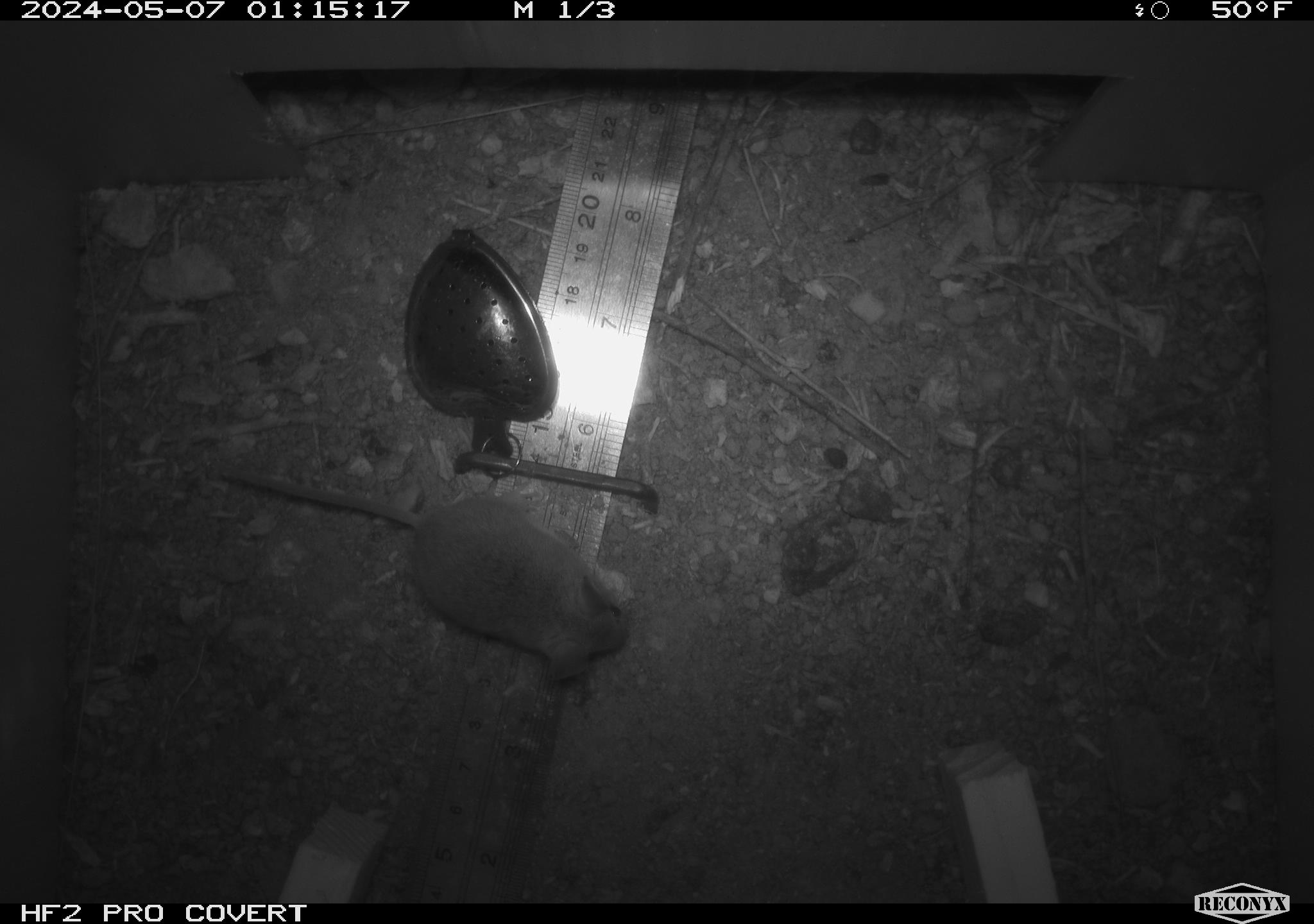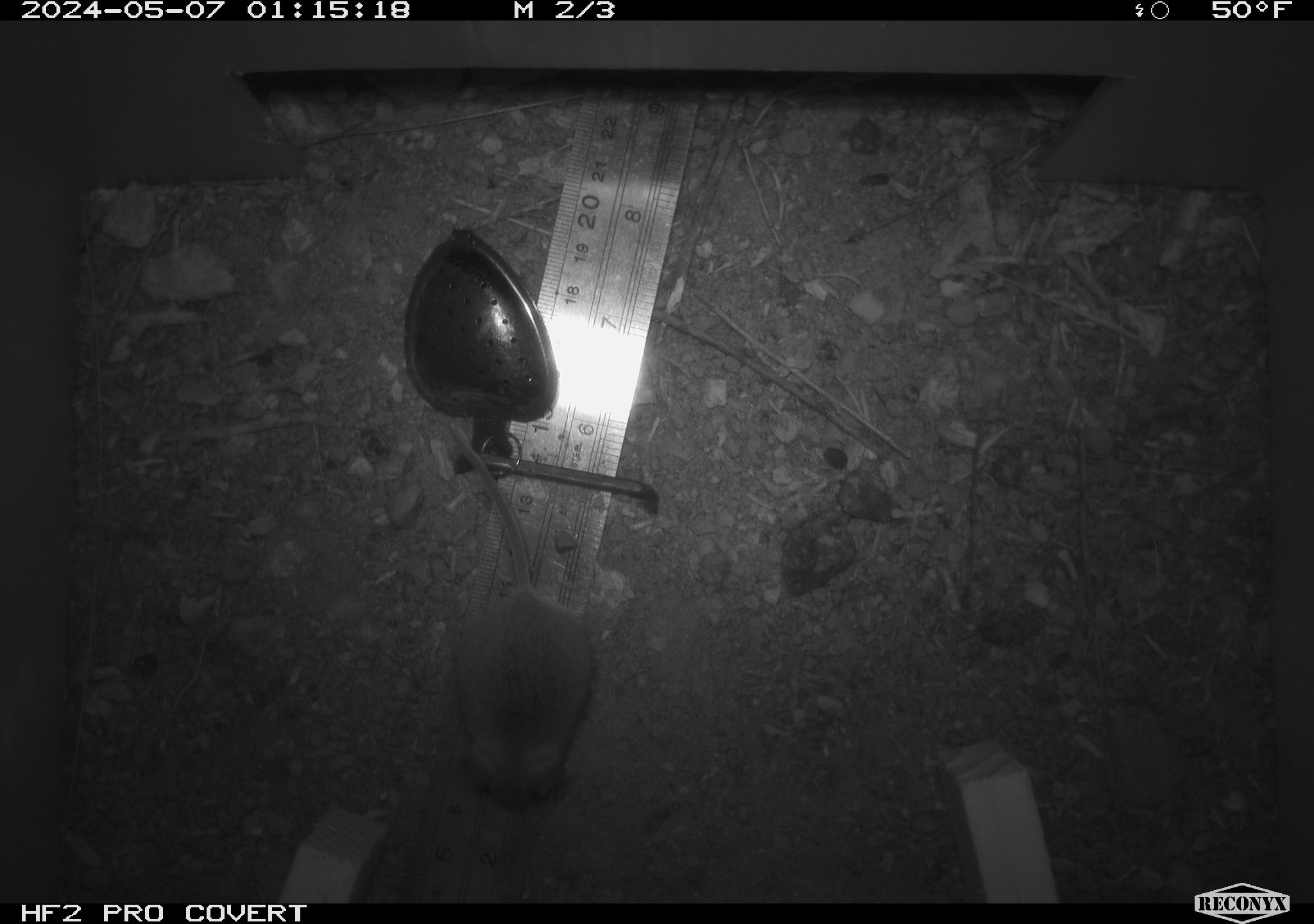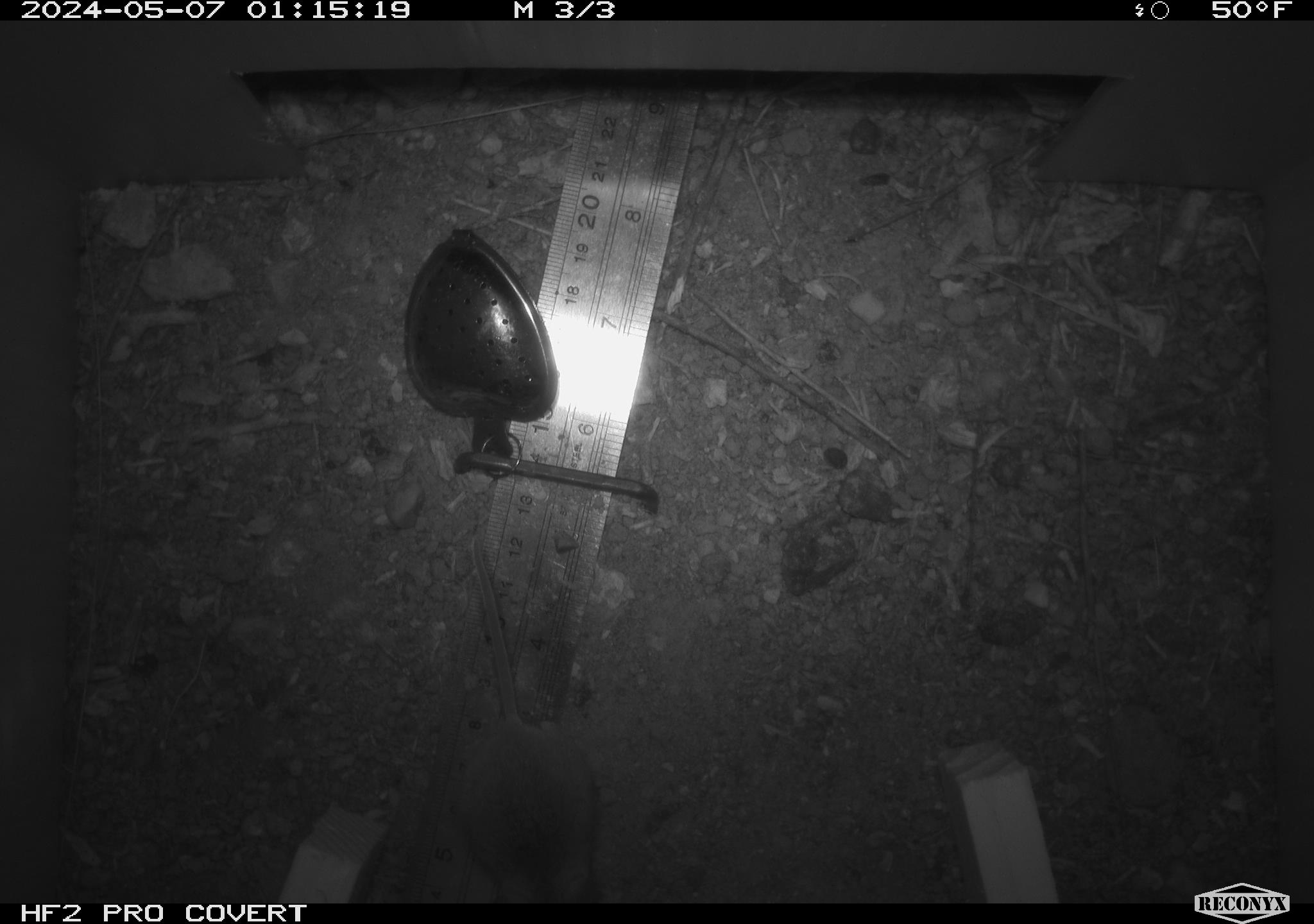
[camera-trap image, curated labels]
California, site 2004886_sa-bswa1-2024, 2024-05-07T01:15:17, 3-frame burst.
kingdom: Animalia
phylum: Chordata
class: Mammalia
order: Rodentia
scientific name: Rodentia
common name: mouse species